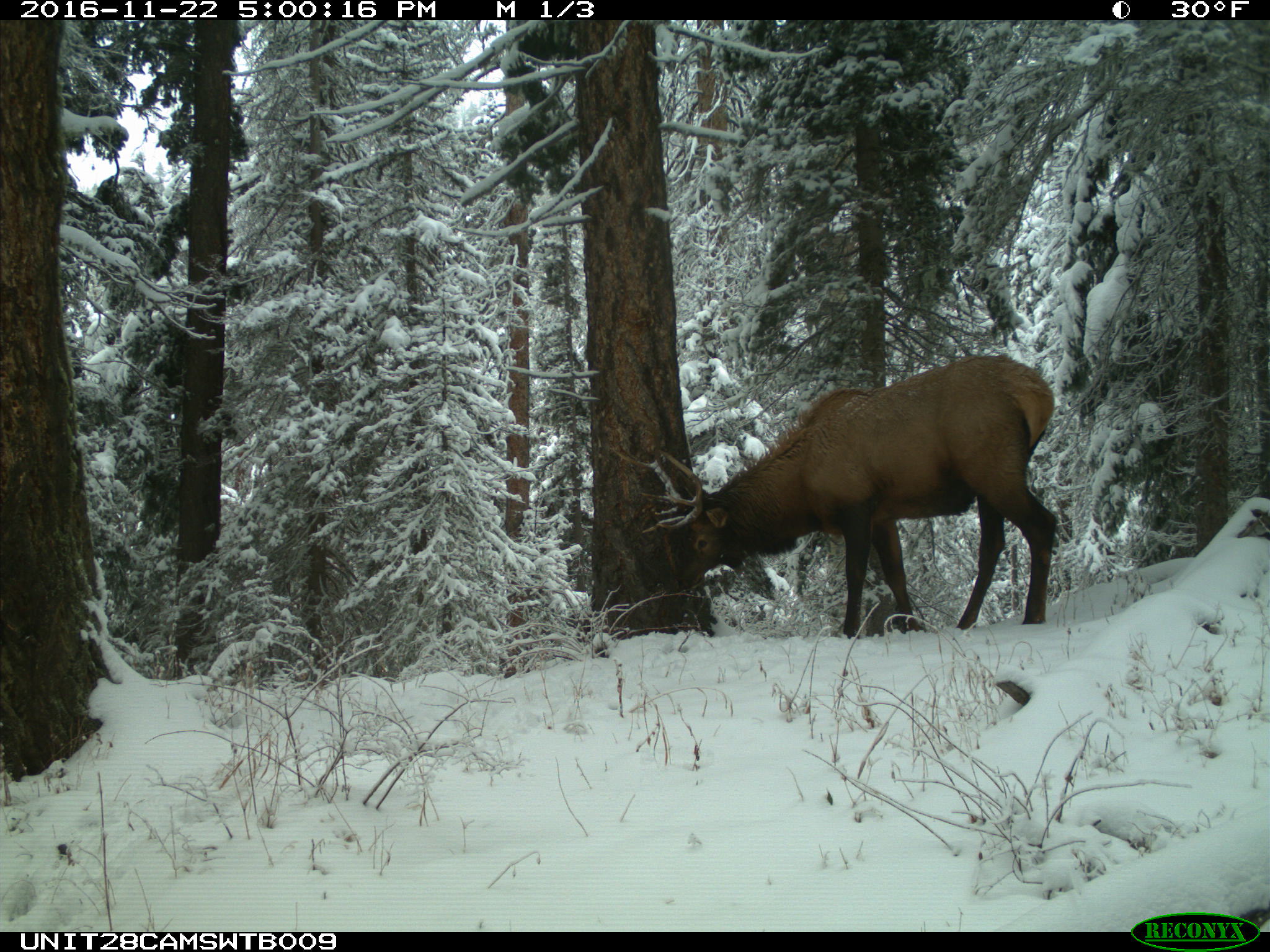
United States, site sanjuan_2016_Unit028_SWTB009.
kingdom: Animalia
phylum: Chordata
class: Mammalia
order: Artiodactyla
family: Cervidae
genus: Cervus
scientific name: Cervus elaphus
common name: red deer